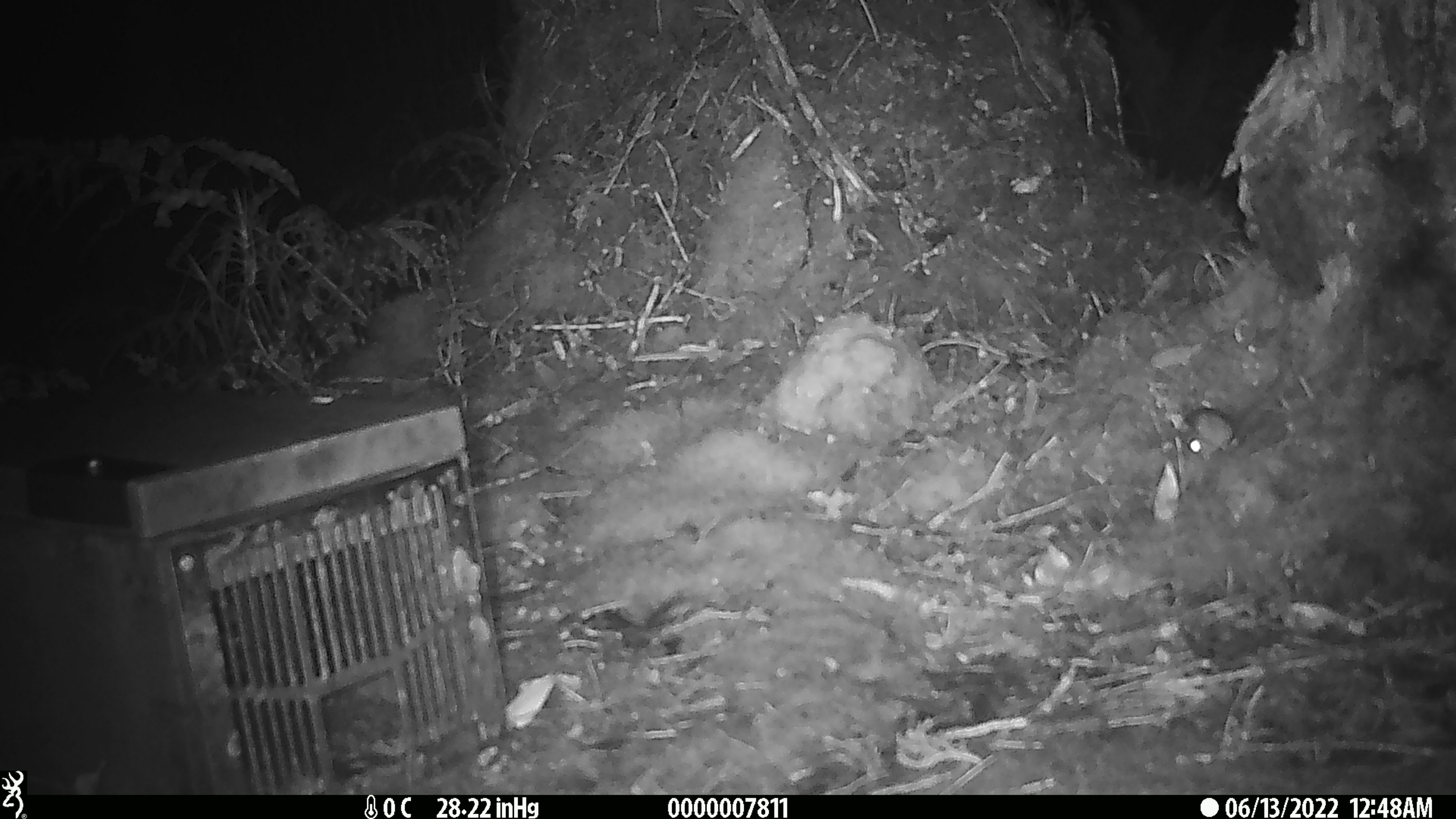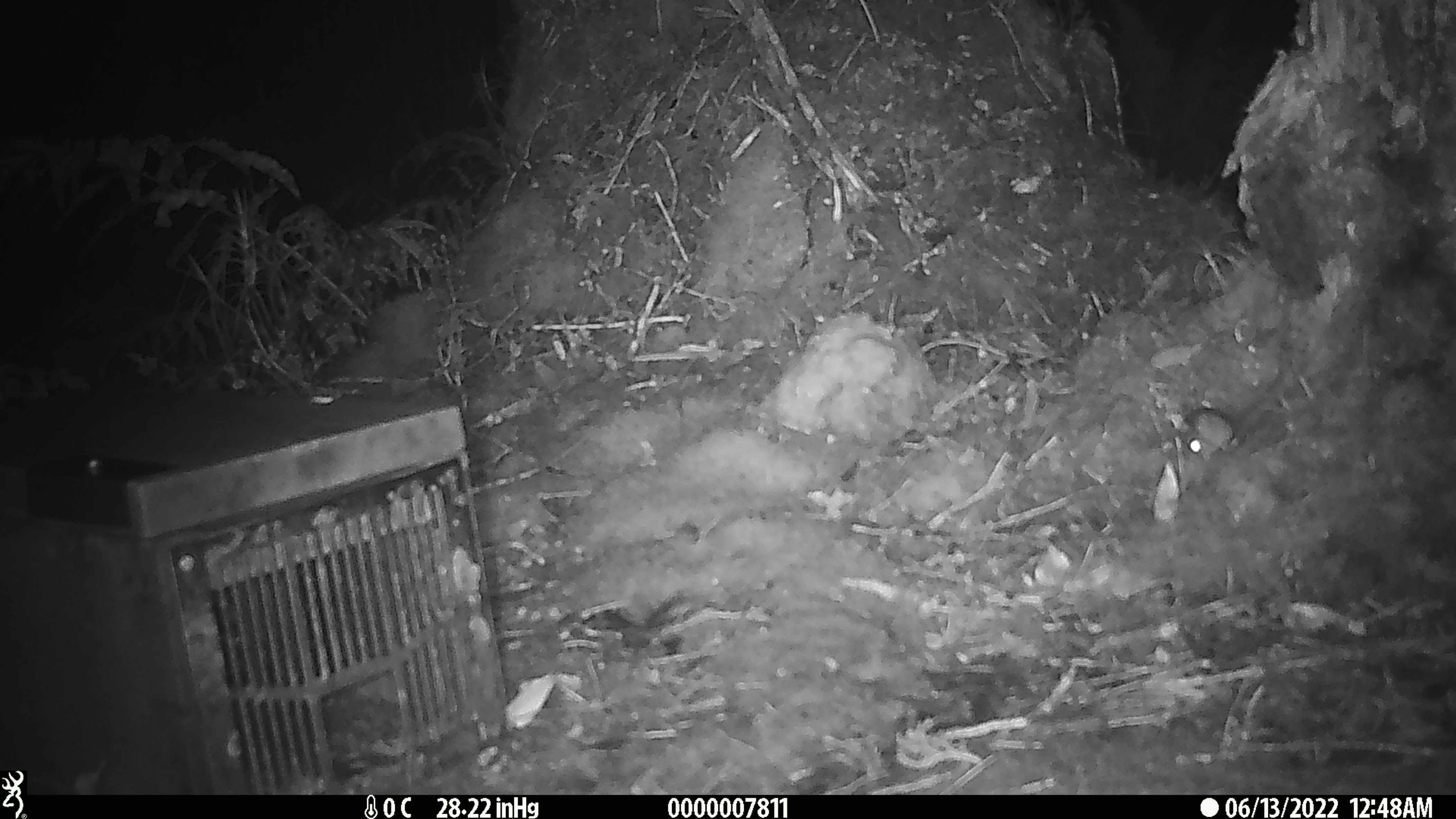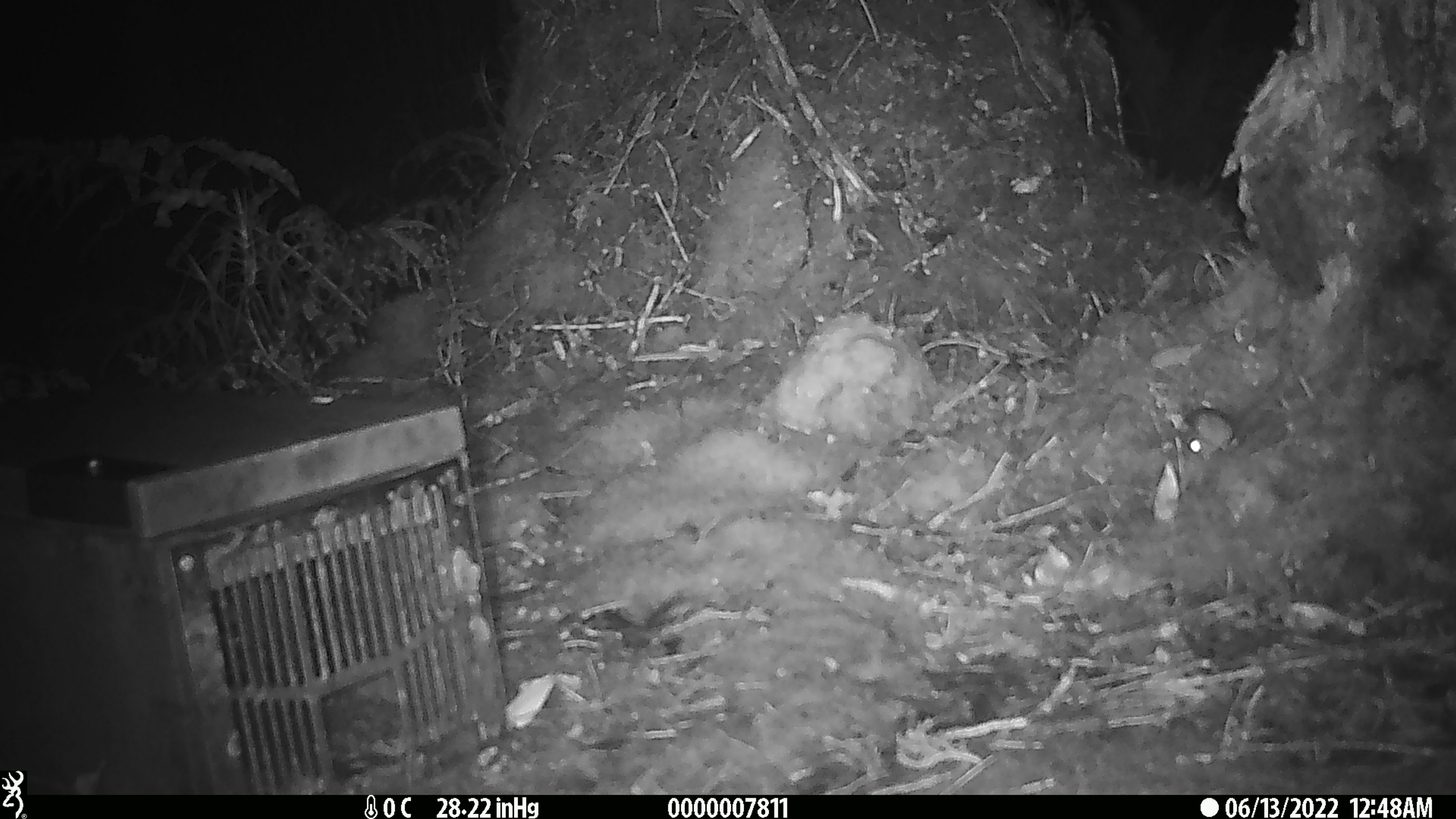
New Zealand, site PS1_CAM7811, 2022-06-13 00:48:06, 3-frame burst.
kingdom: Animalia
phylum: Chordata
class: Mammalia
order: Rodentia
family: Muridae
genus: Mus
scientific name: Mus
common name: mouse